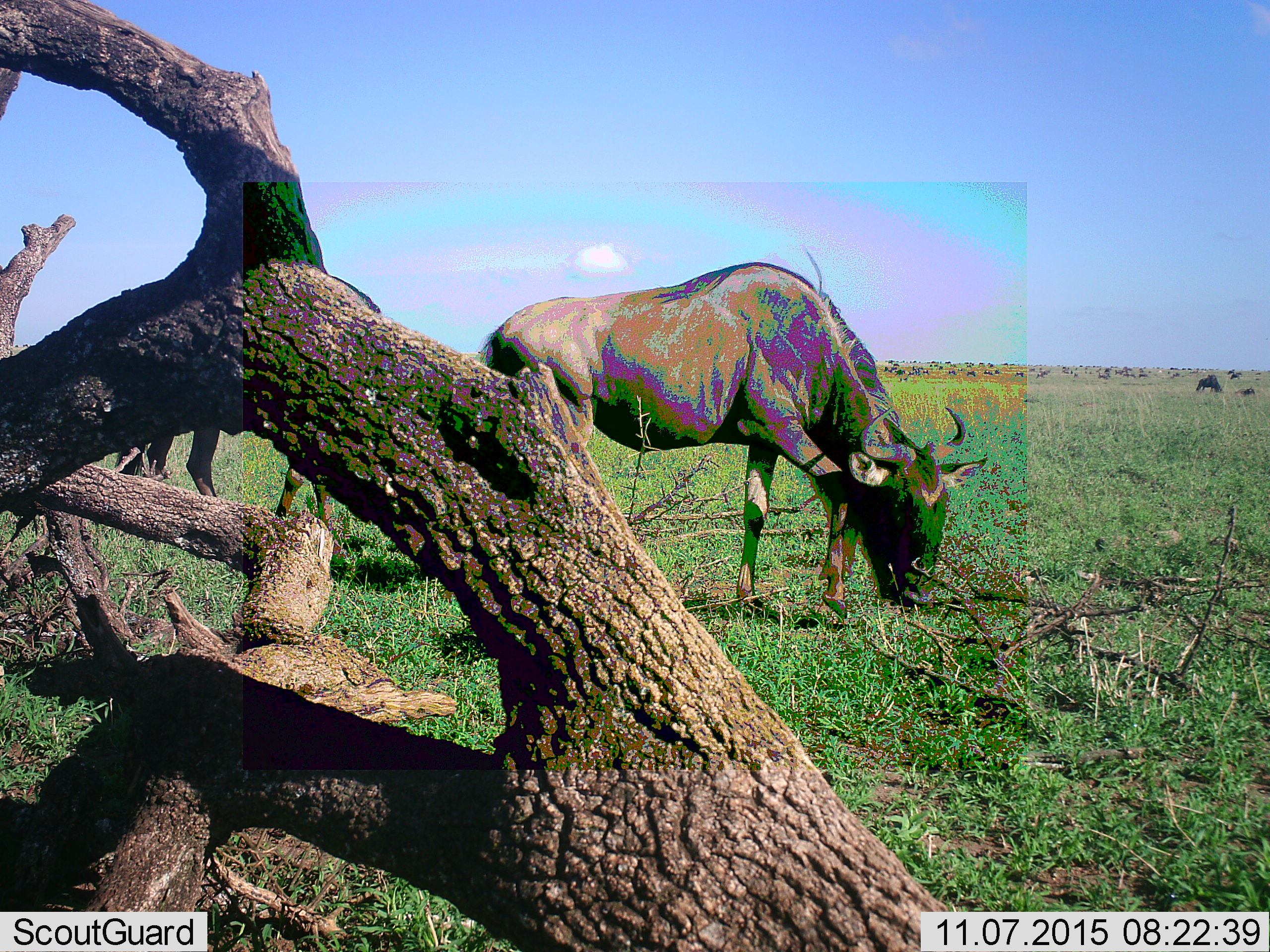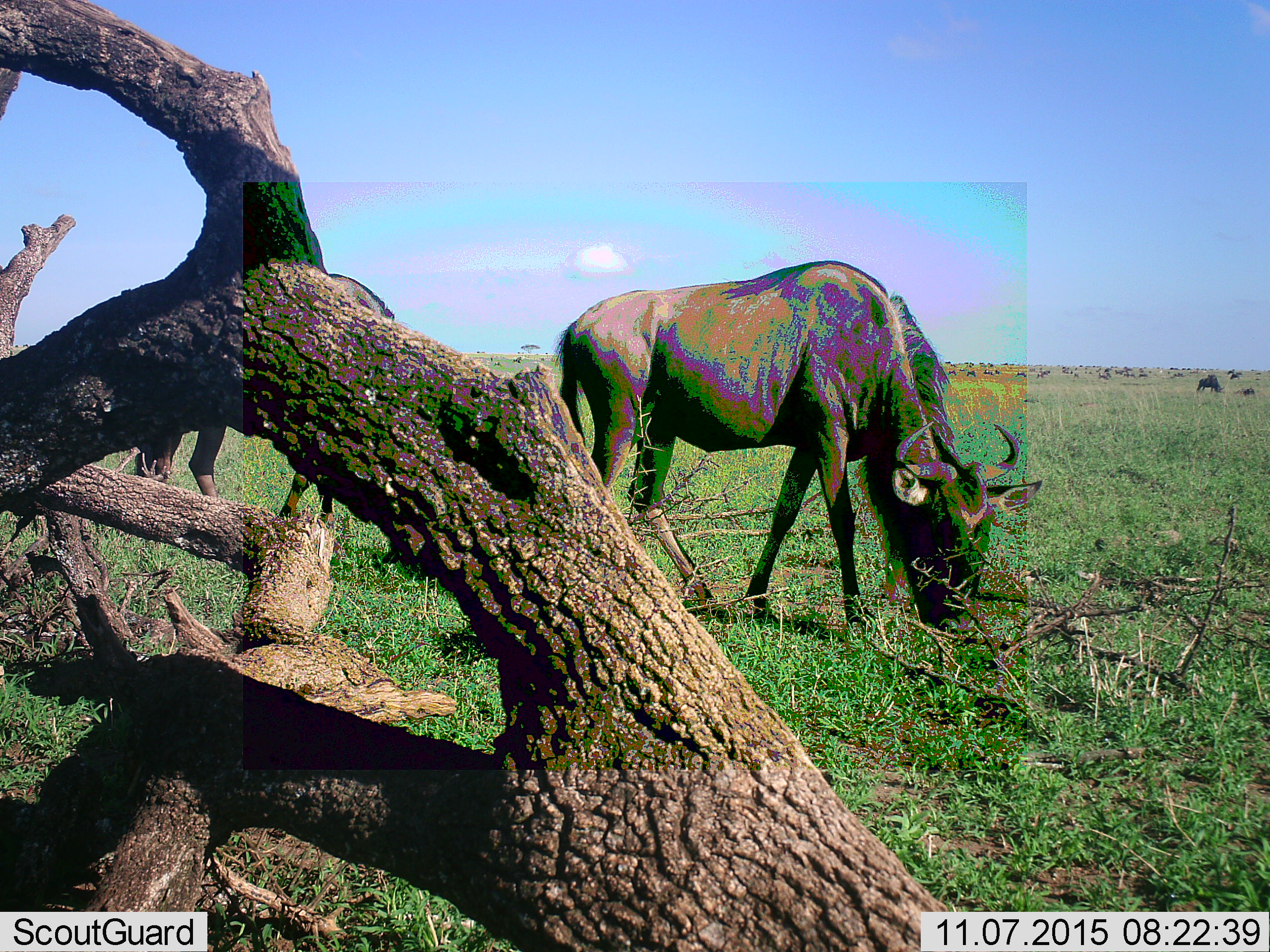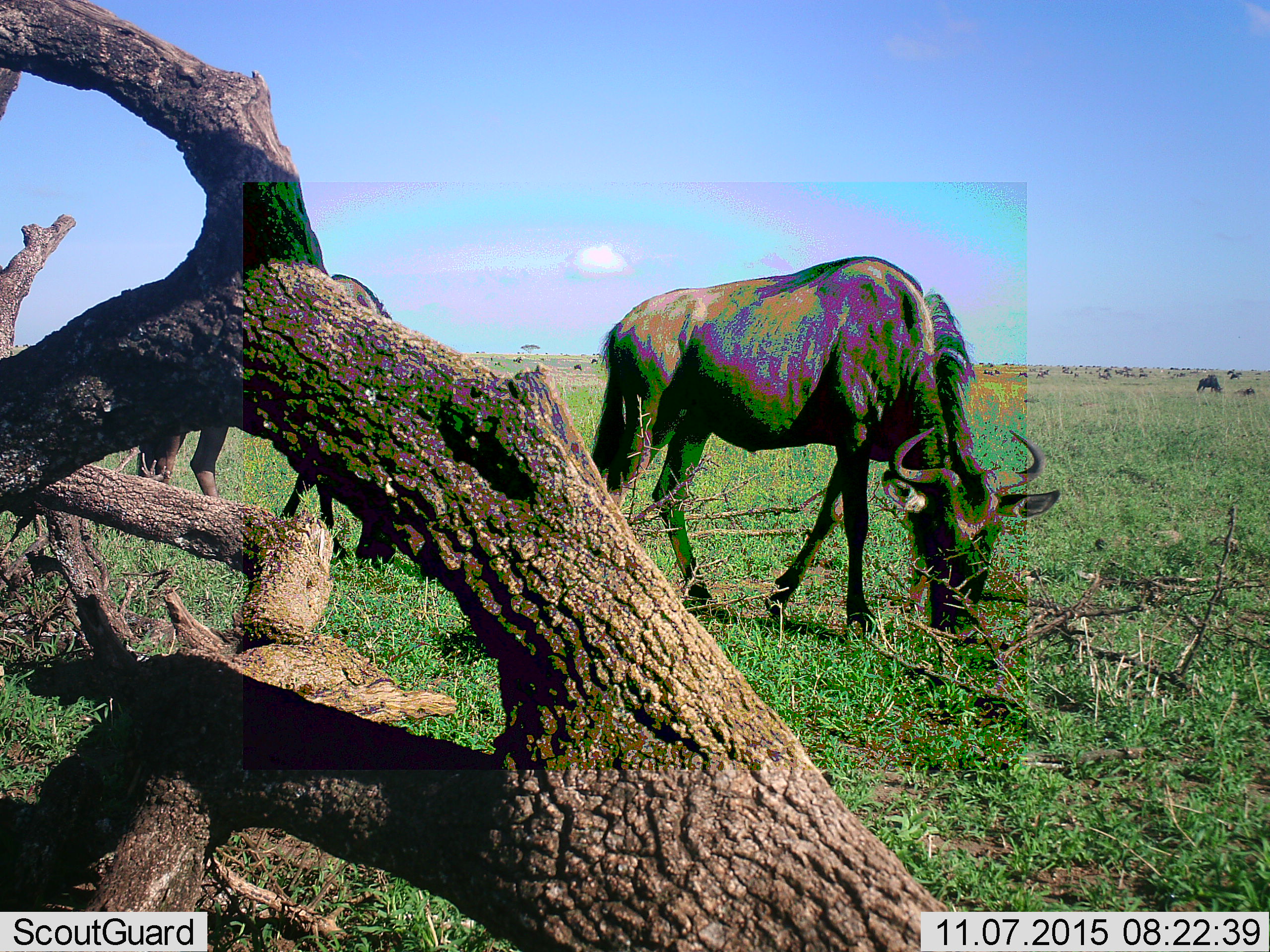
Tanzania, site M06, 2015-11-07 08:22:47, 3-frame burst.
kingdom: Animalia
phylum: Chordata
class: Mammalia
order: Artiodactyla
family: Bovidae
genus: Connochaetes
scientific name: Connochaetes taurinus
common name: blue wildebeest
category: wildebeest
Wildebeest (blue wildebeest) (Connochaetes taurinus), count 11-50. Behavior (volunteer vote fractions): standing 60%, resting 0%, moving 50%, interacting 0%. Young present (vote fraction): 0%. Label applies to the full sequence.